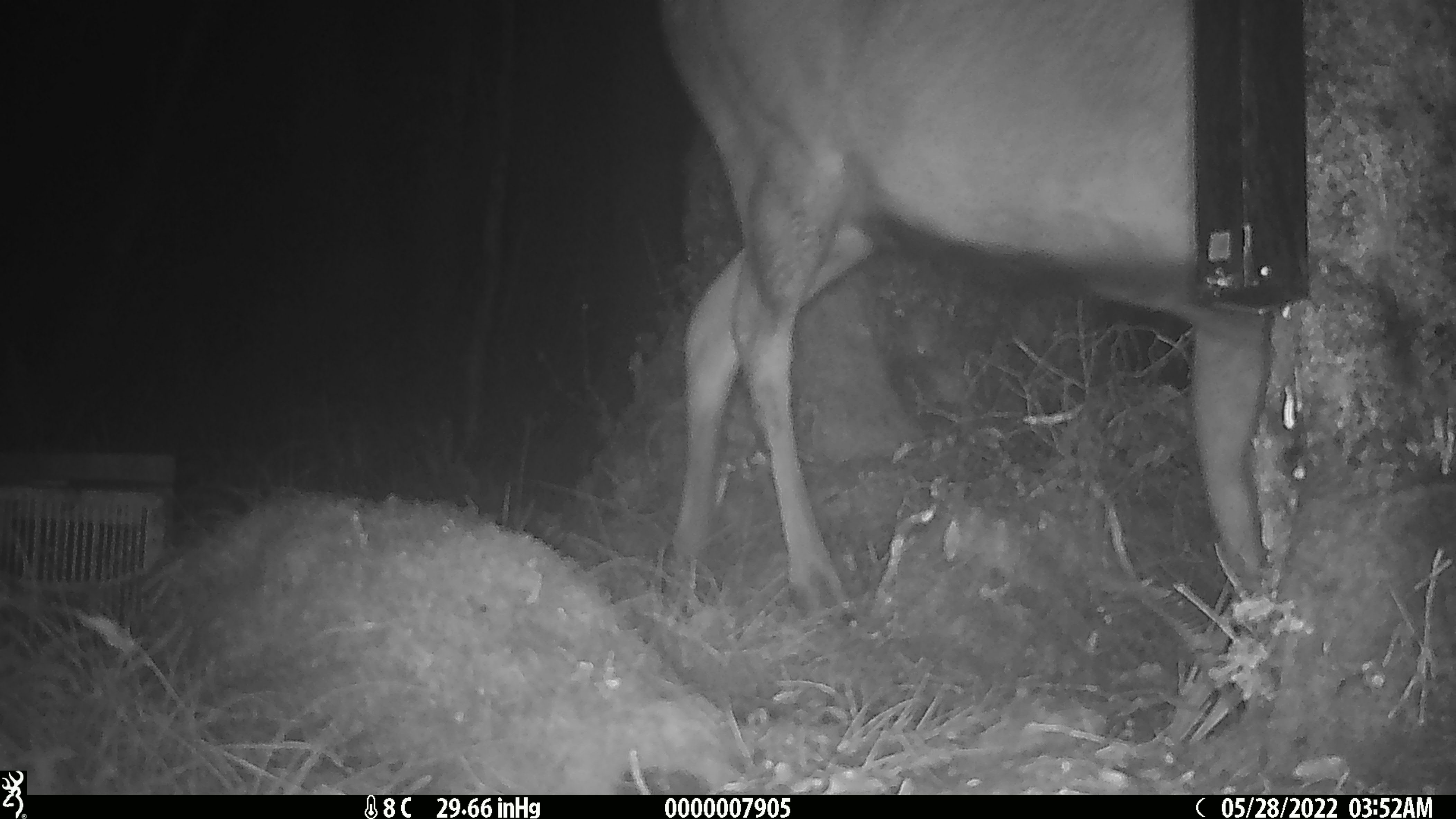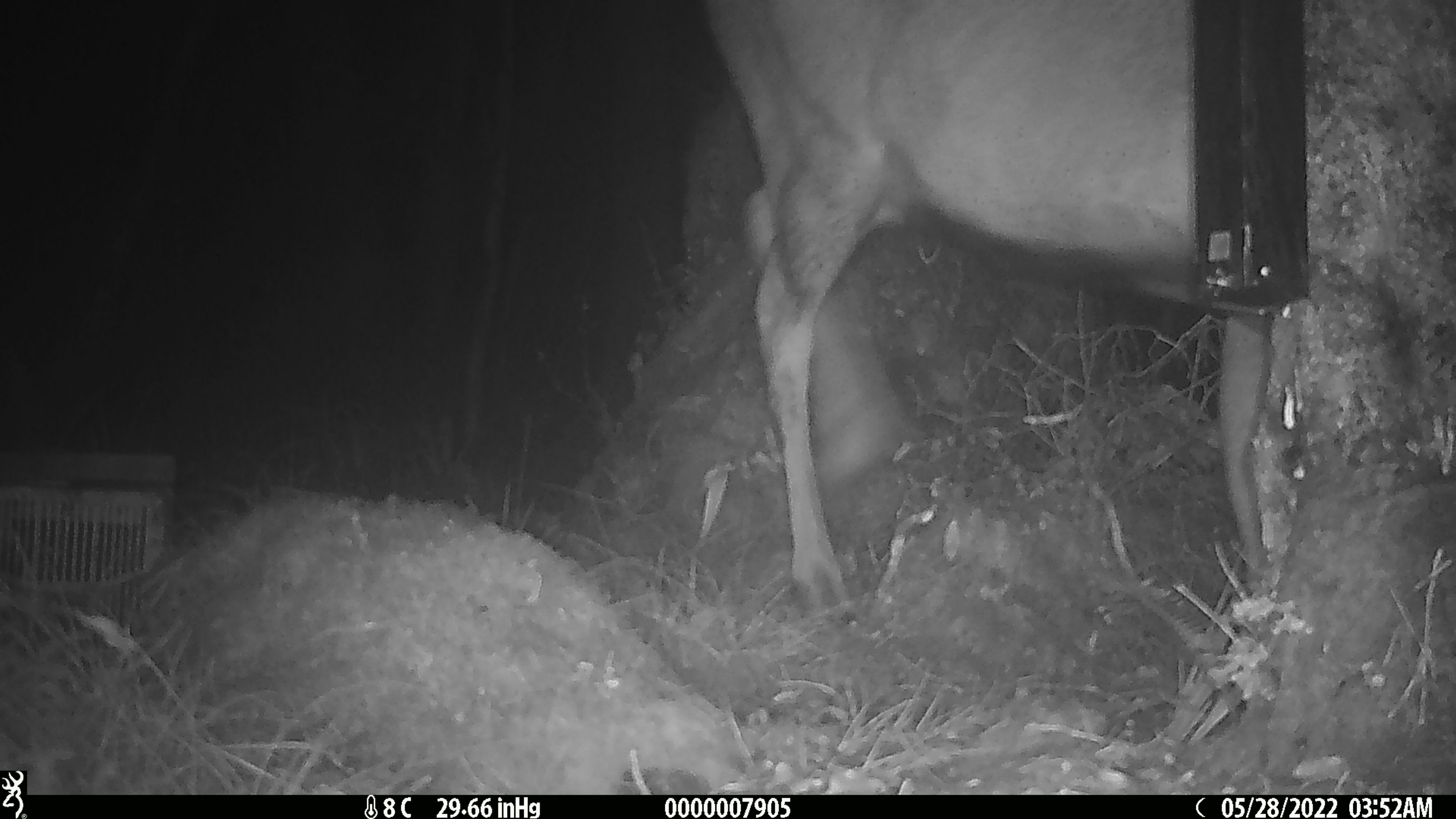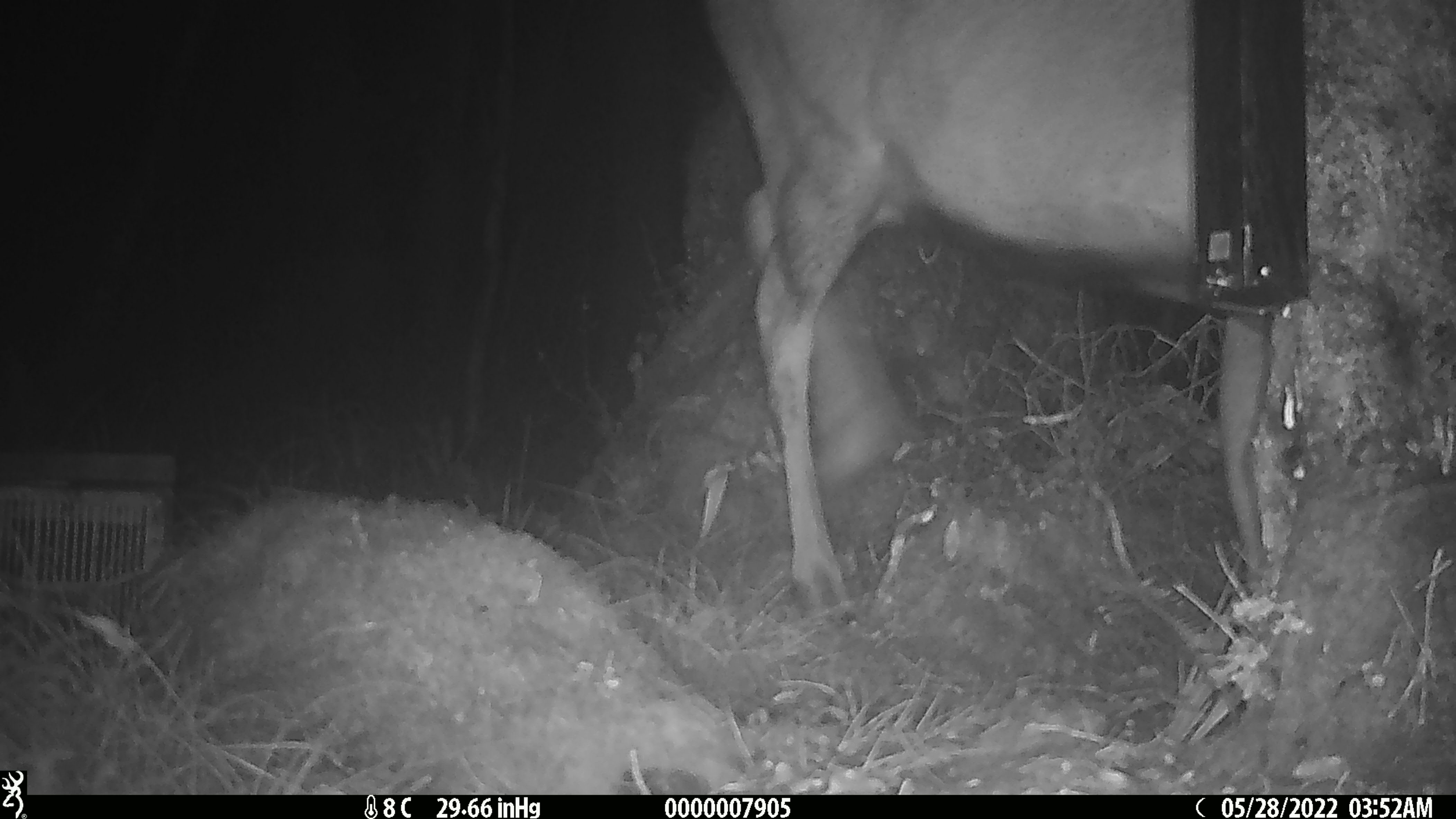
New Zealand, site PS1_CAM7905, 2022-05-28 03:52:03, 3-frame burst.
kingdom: Animalia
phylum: Chordata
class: Mammalia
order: Artiodactyla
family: Cervidae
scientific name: Cervidae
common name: deer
Deer (Cervidae).